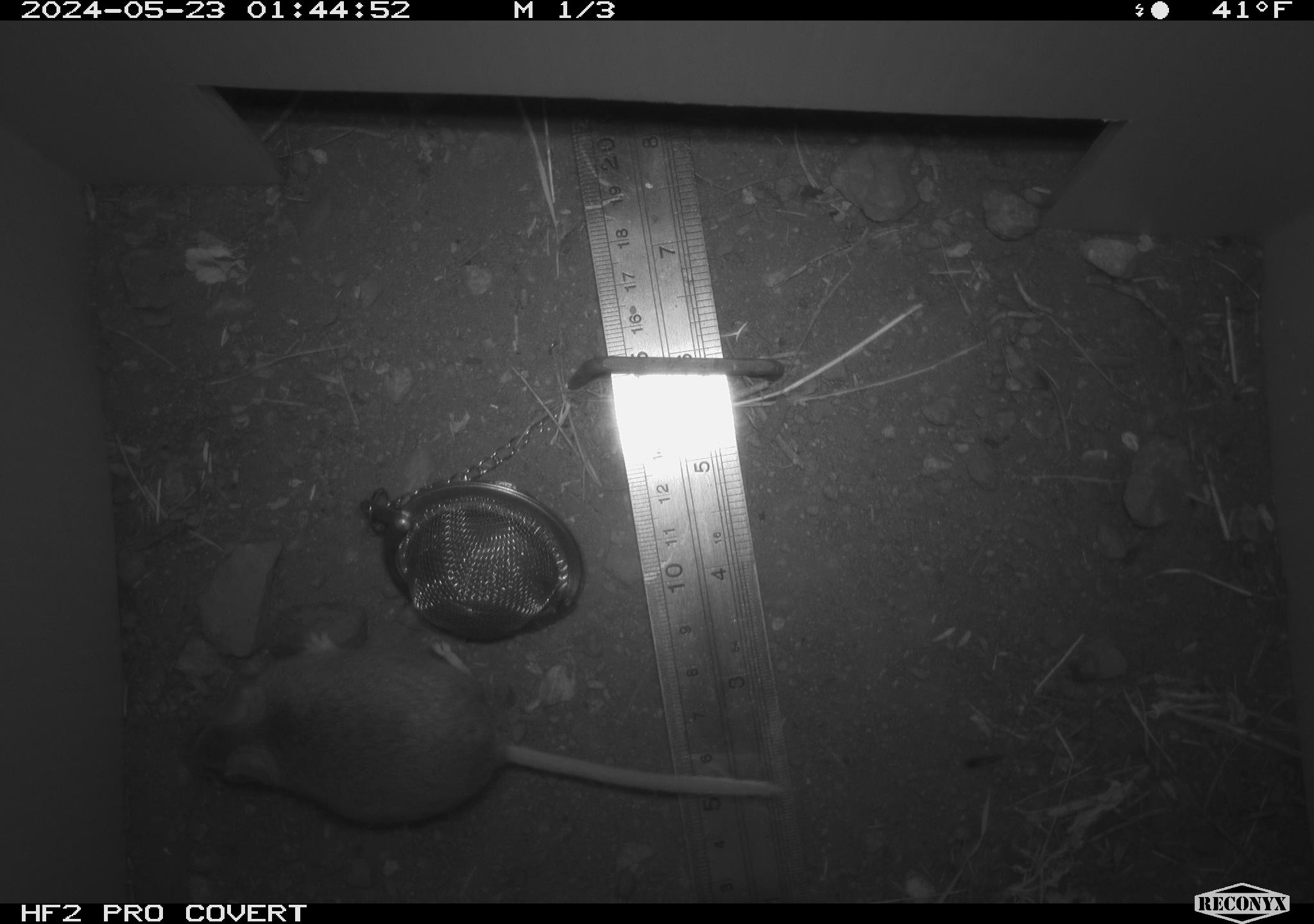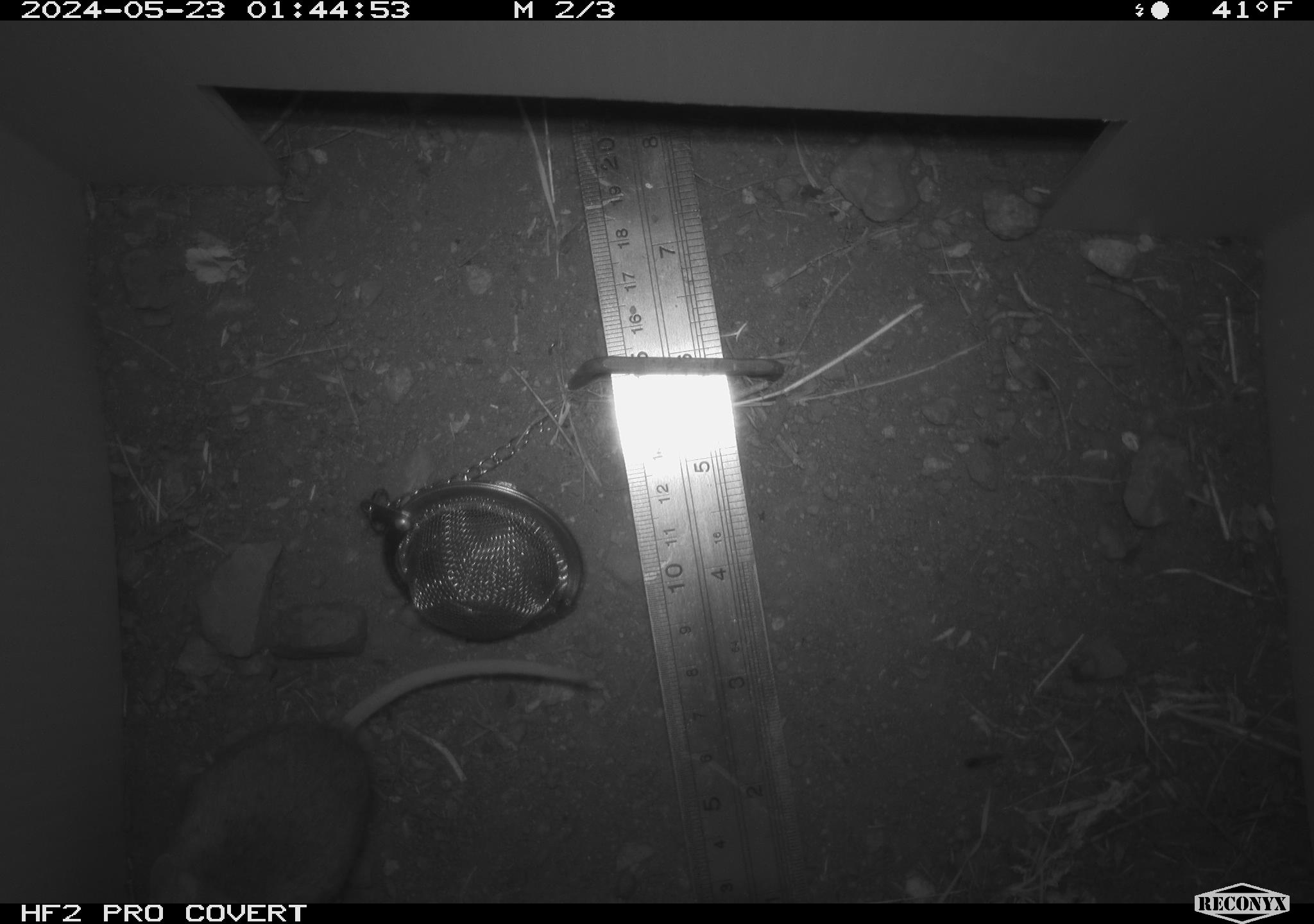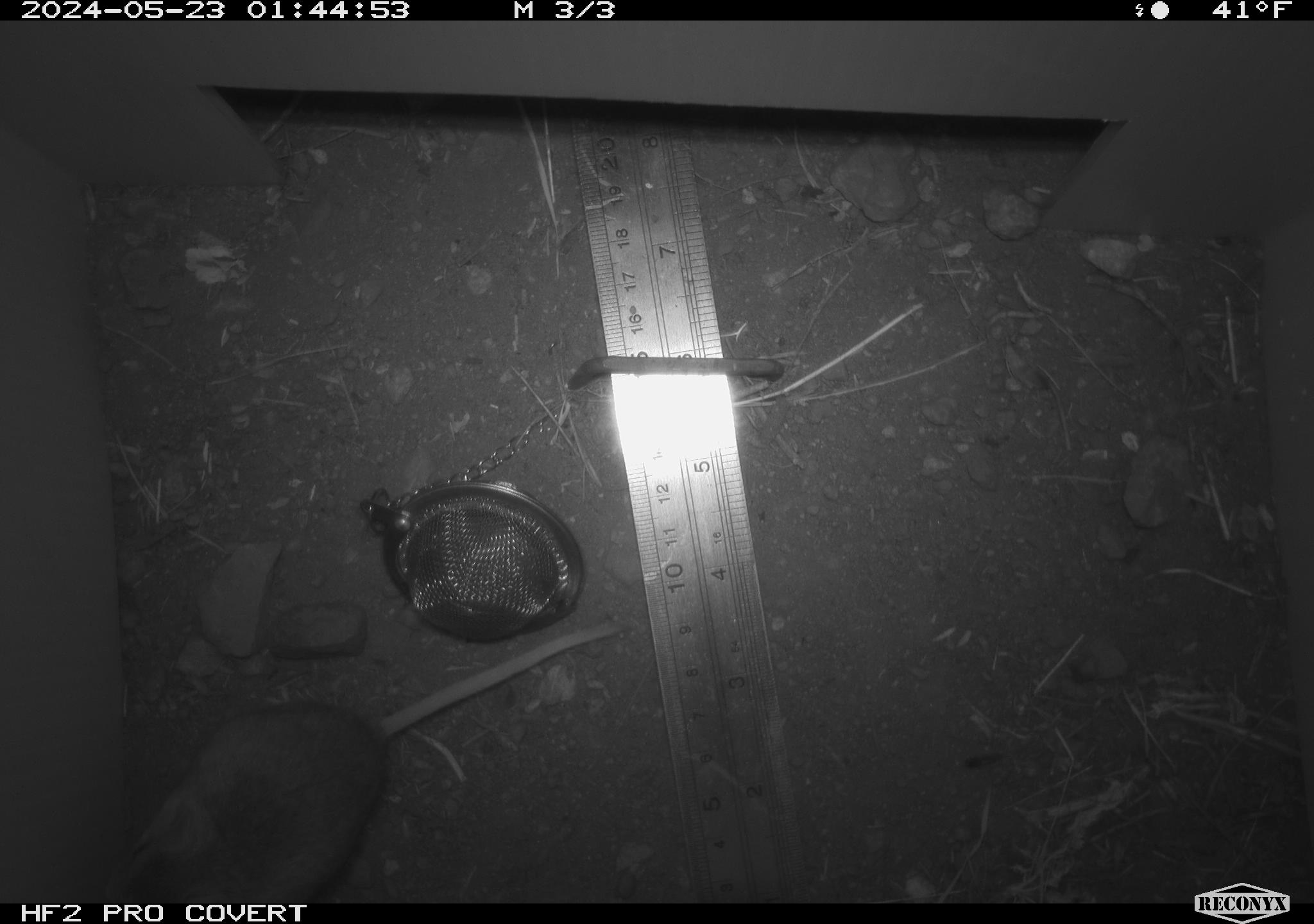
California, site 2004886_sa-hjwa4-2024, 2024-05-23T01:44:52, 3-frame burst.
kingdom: Animalia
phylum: Chordata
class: Mammalia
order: Rodentia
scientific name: Rodentia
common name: rodent